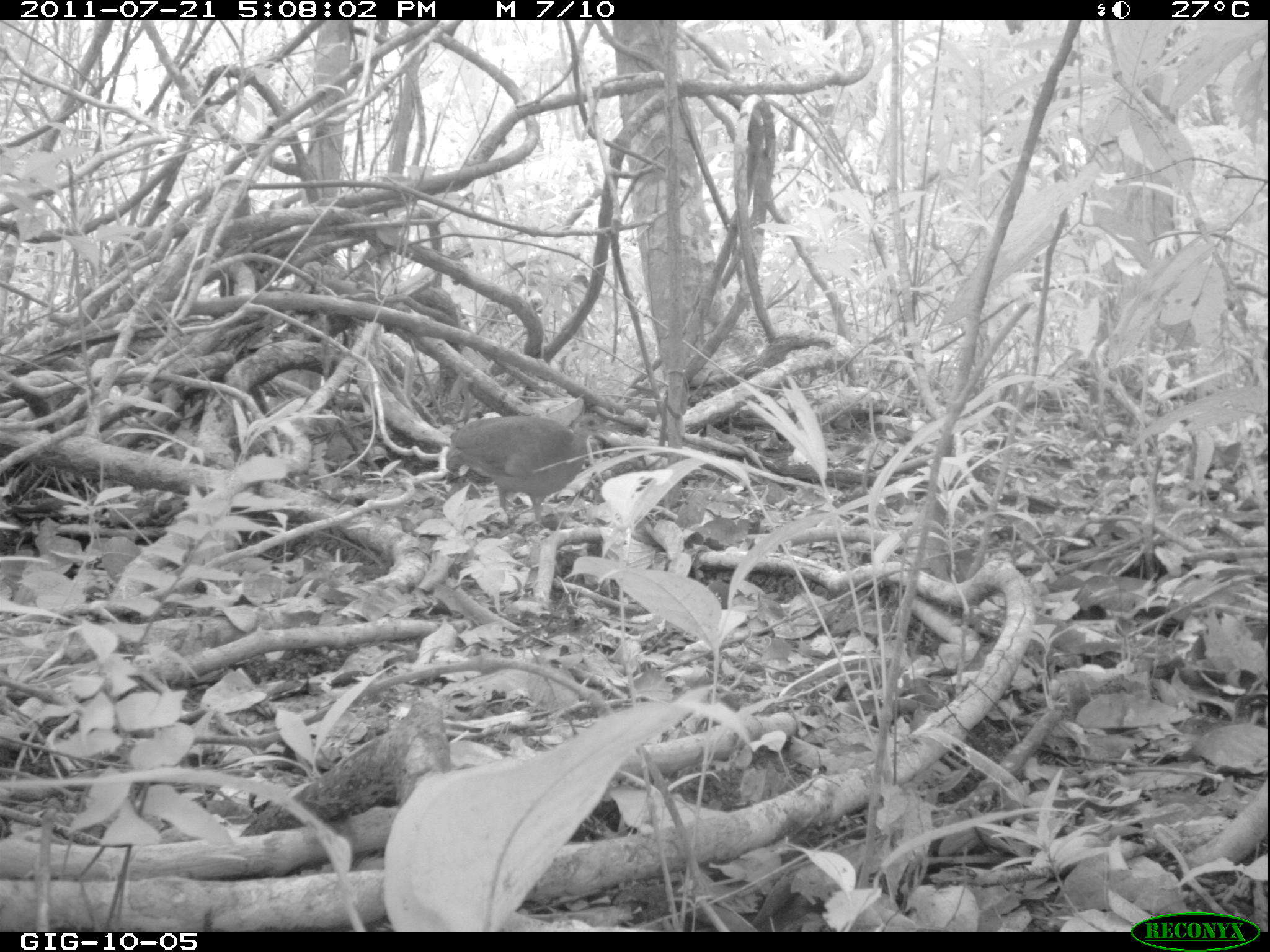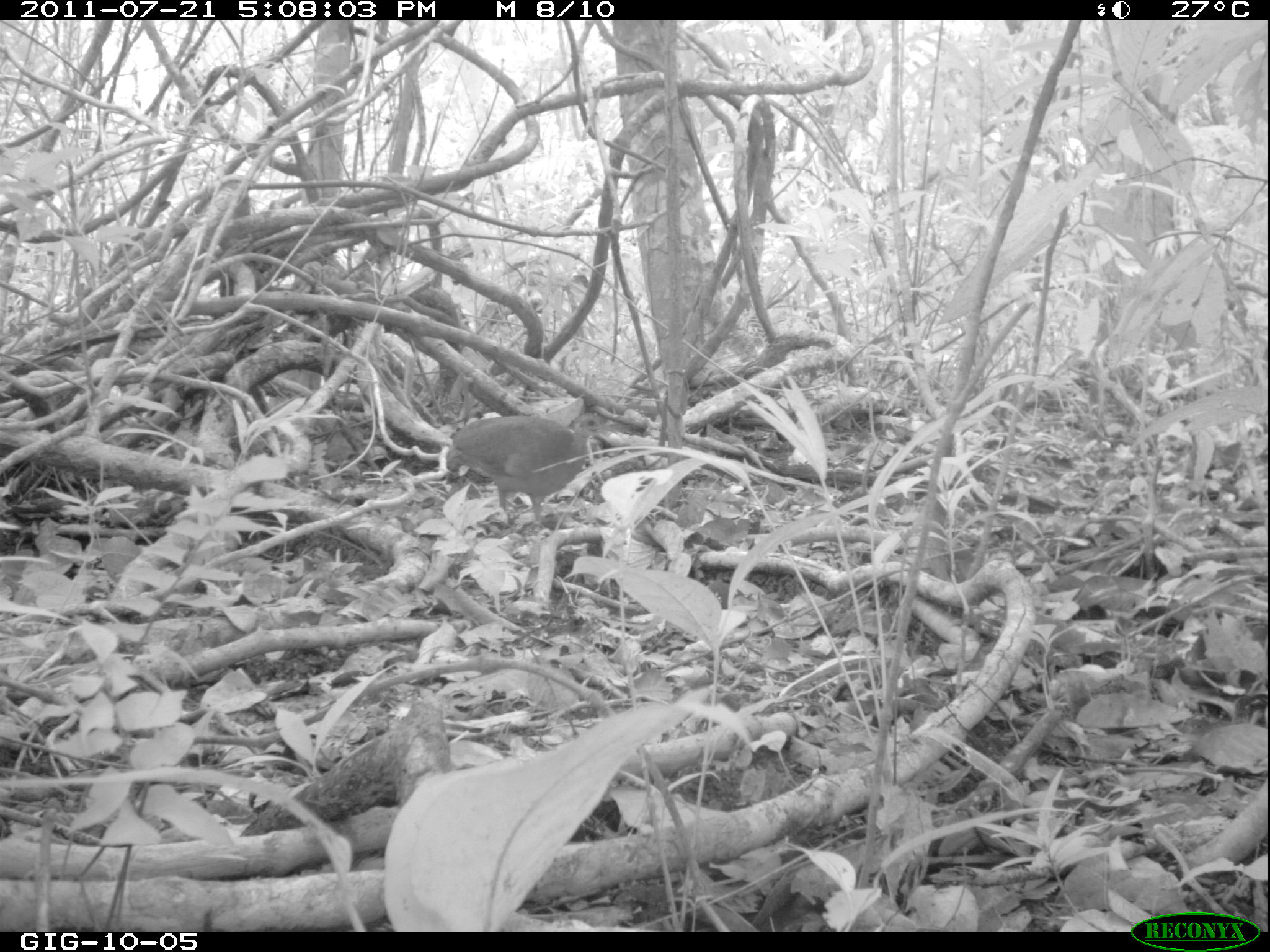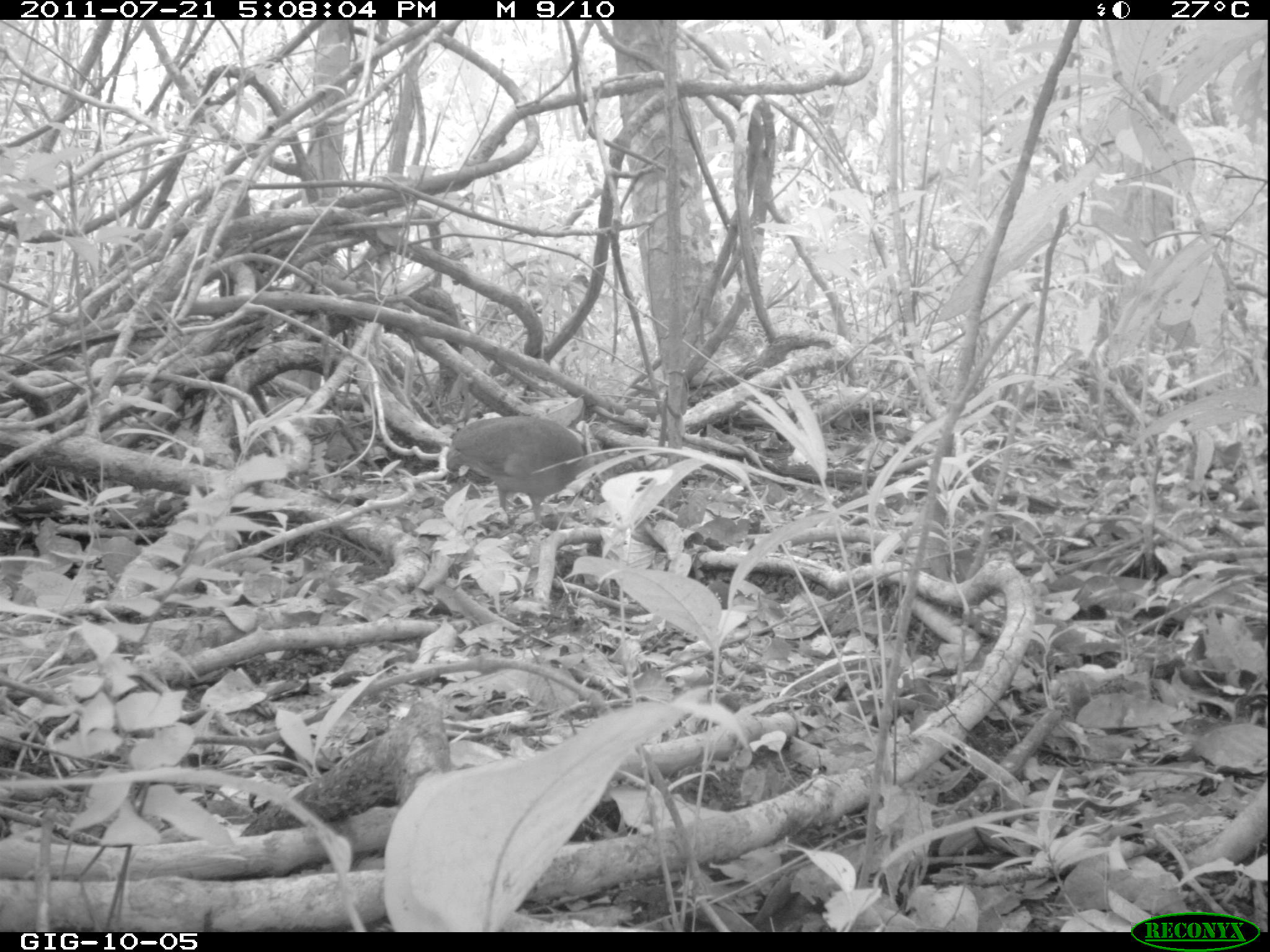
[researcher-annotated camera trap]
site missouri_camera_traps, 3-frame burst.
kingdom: Animalia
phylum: Chordata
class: Aves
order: Tinamiformes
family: Tinamidae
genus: Tinamus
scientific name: Tinamus major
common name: great tinamou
Great tinamou (Tinamus major). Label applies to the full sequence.